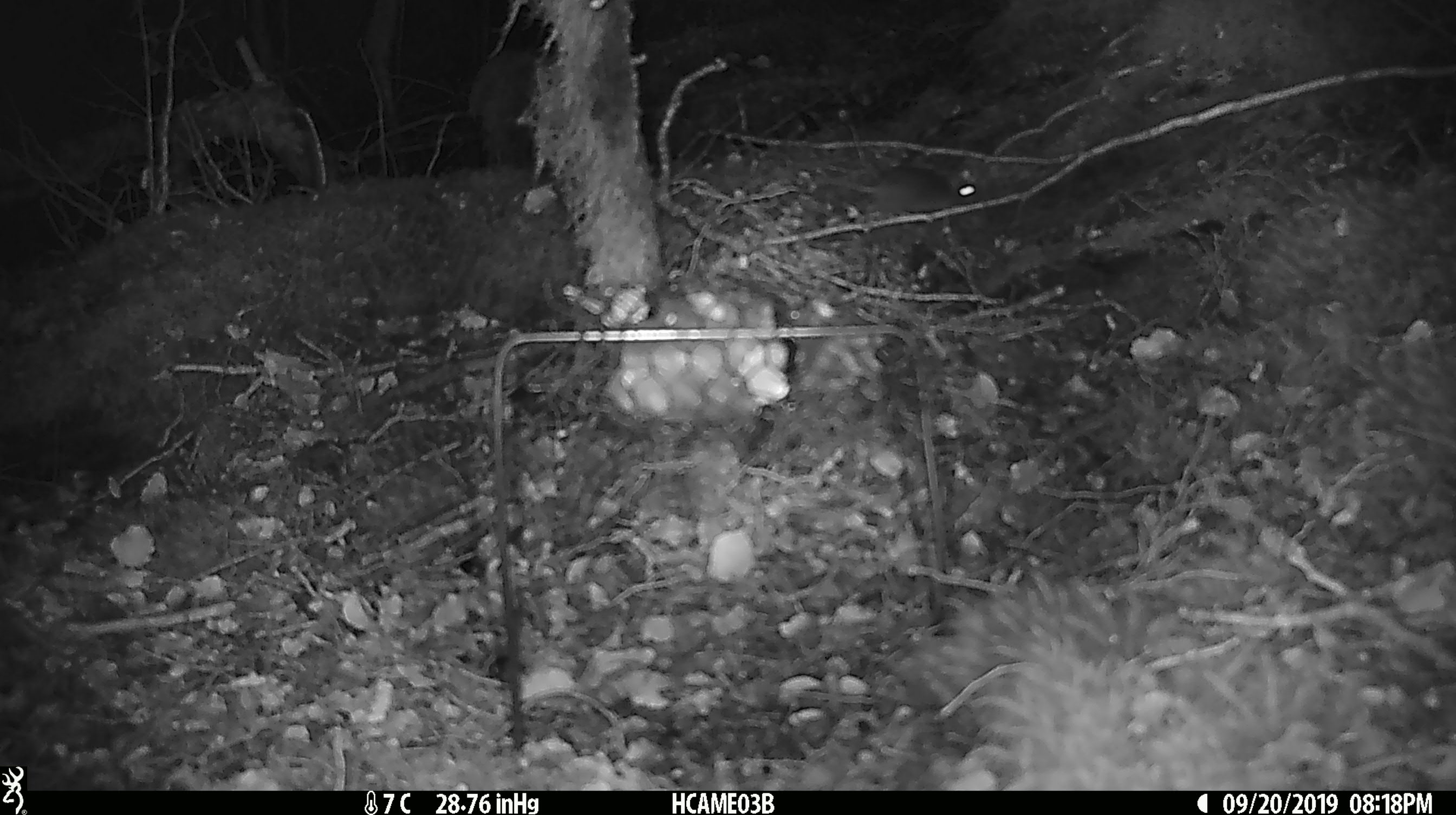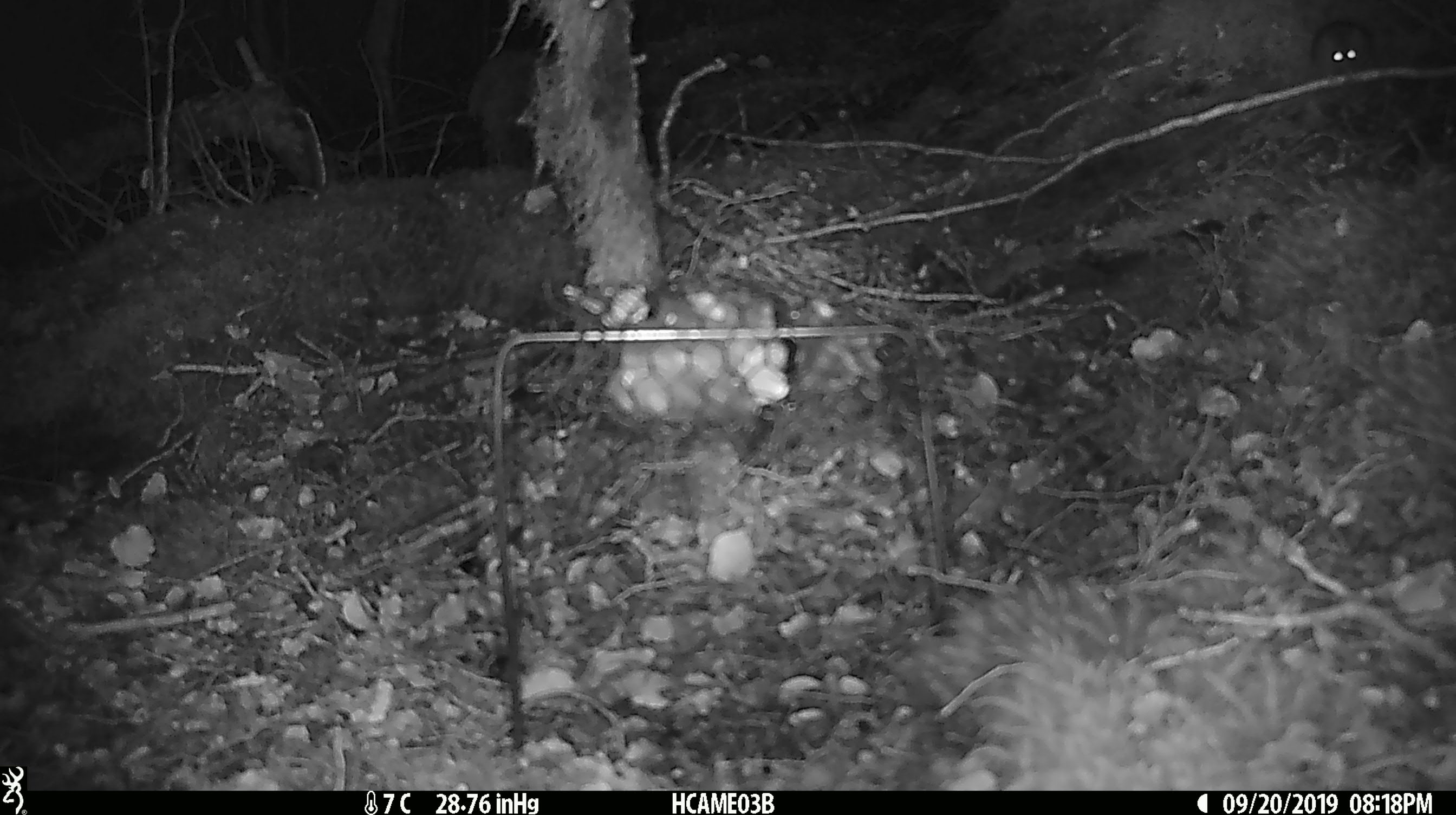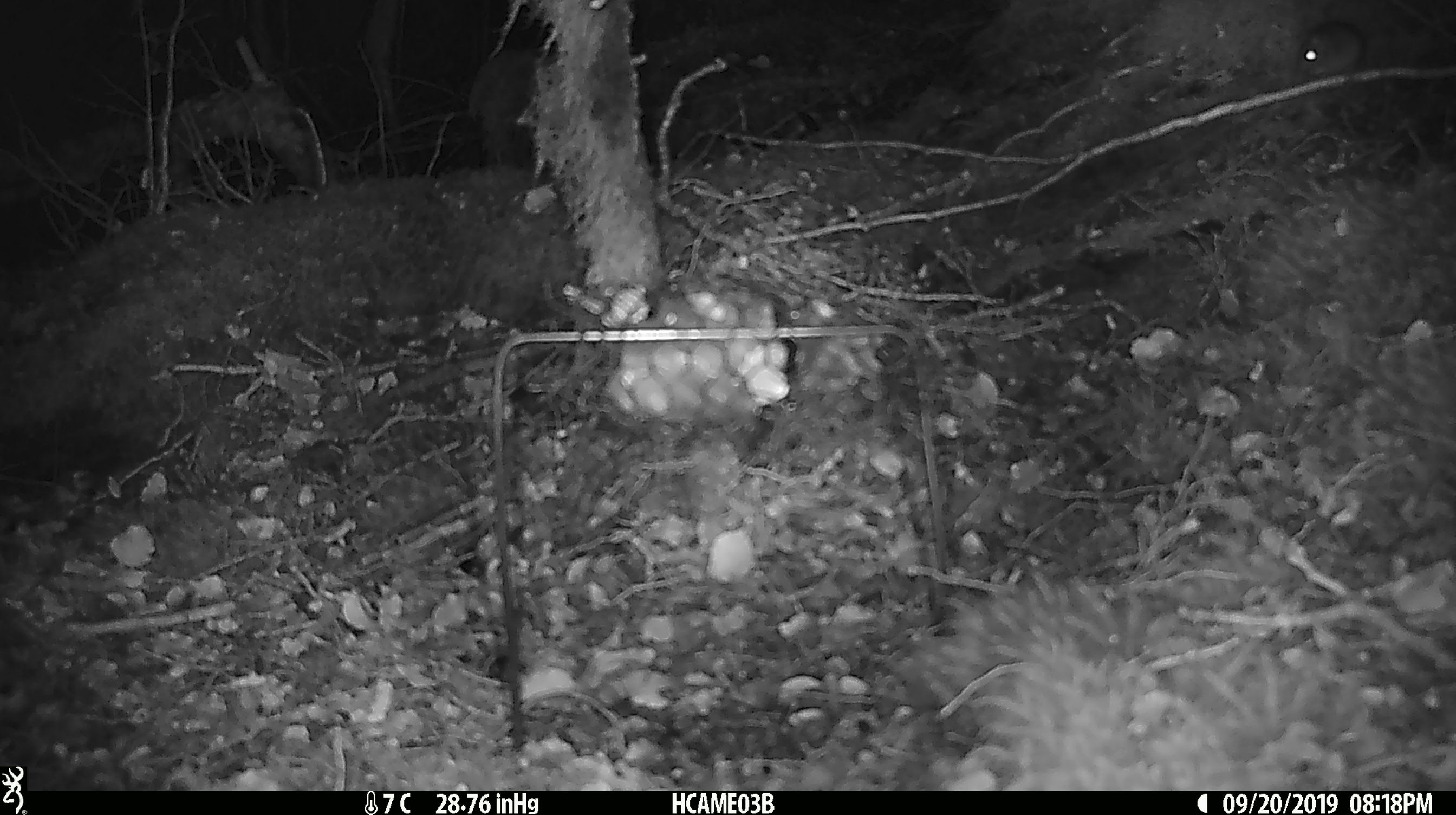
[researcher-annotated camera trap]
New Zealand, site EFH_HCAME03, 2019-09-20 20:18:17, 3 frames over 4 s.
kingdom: Animalia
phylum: Chordata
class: Mammalia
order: Rodentia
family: Muridae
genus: Mus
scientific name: Mus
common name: mouse